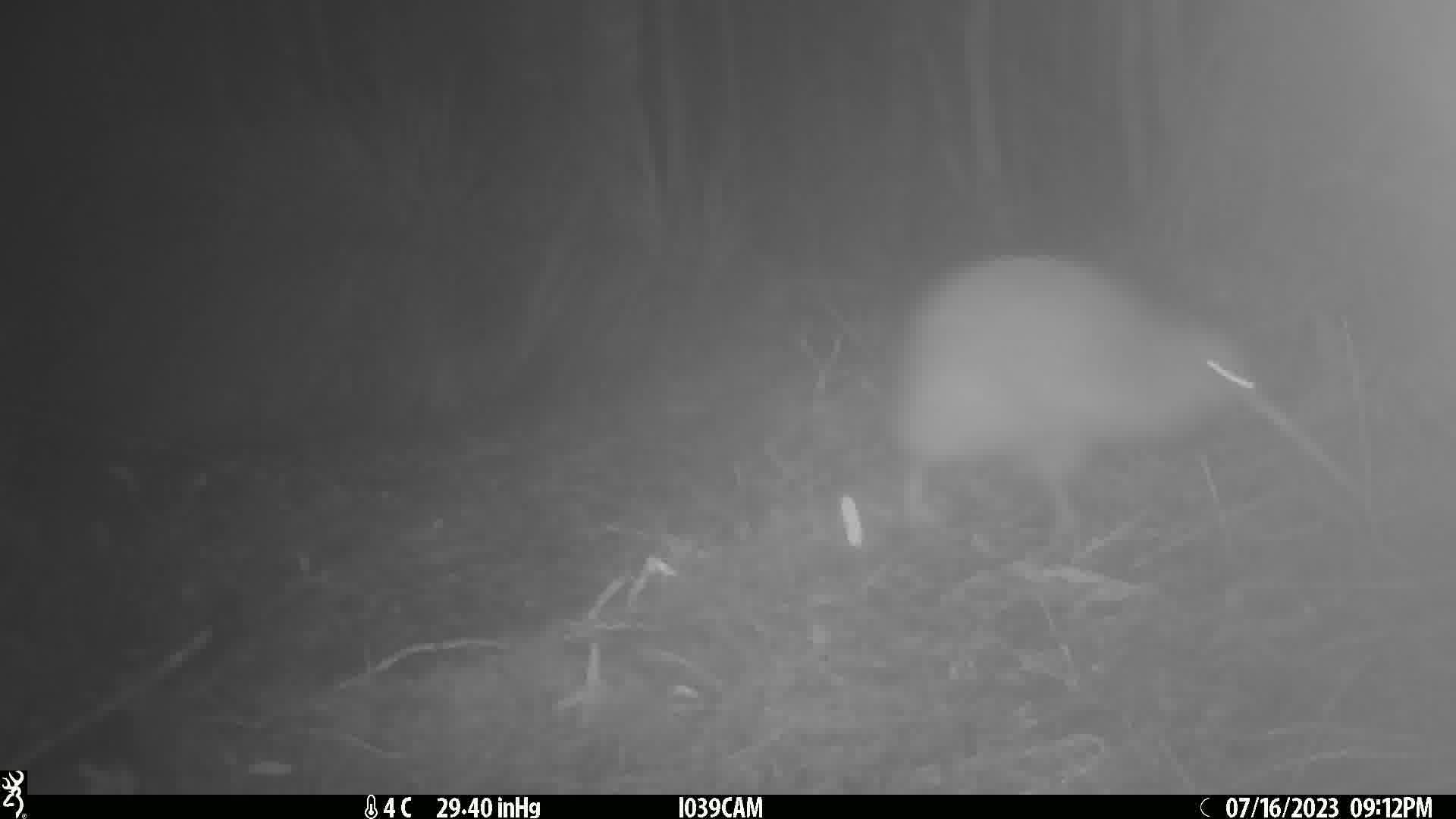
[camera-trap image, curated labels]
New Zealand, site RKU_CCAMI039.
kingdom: Animalia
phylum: Chordata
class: Aves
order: Apterygiformes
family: Apterygidae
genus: Apteryx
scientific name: Apteryx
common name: kiwi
Kiwi (Apteryx).